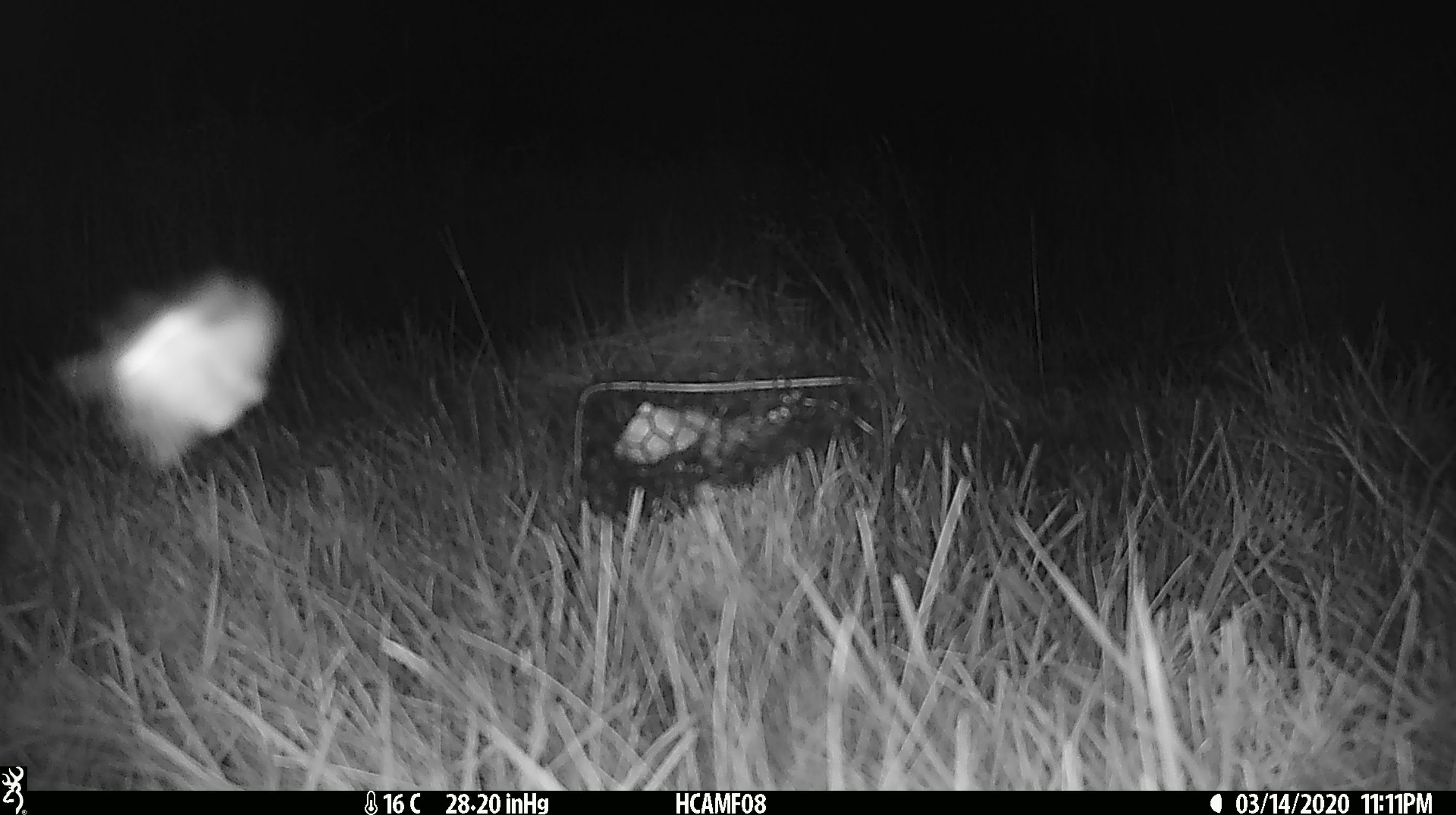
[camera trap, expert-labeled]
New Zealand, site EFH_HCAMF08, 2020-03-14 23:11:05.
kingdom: Animalia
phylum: Arthropoda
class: Insecta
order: Lepidoptera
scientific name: Lepidoptera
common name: moth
Moth (Lepidoptera).